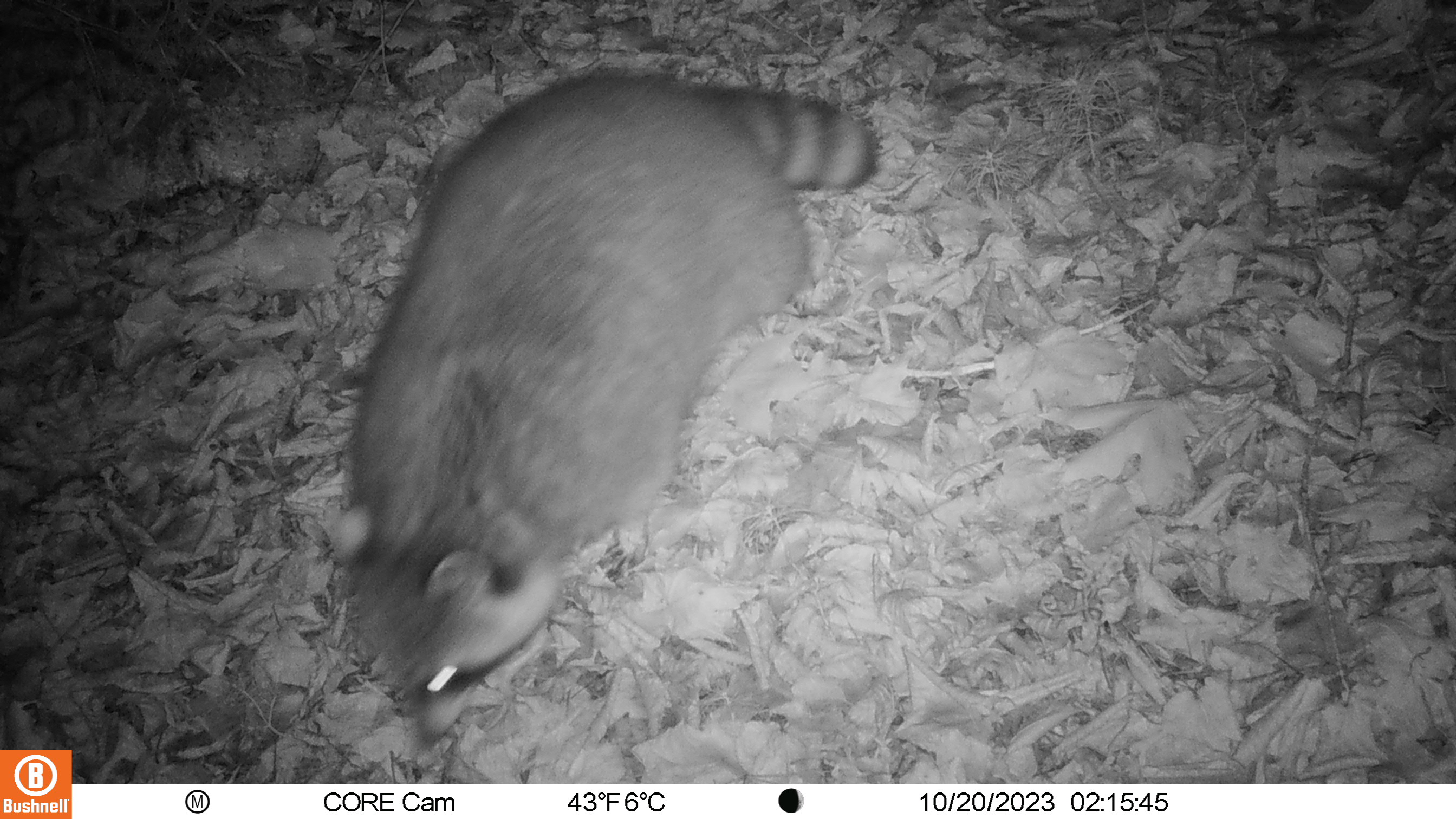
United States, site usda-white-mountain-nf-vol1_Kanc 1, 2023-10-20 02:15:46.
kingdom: Animalia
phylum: Chordata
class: Mammalia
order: Carnivora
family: Procyonidae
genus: Procyon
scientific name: Procyon lotor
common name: raccoon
Raccoon (Procyon lotor).